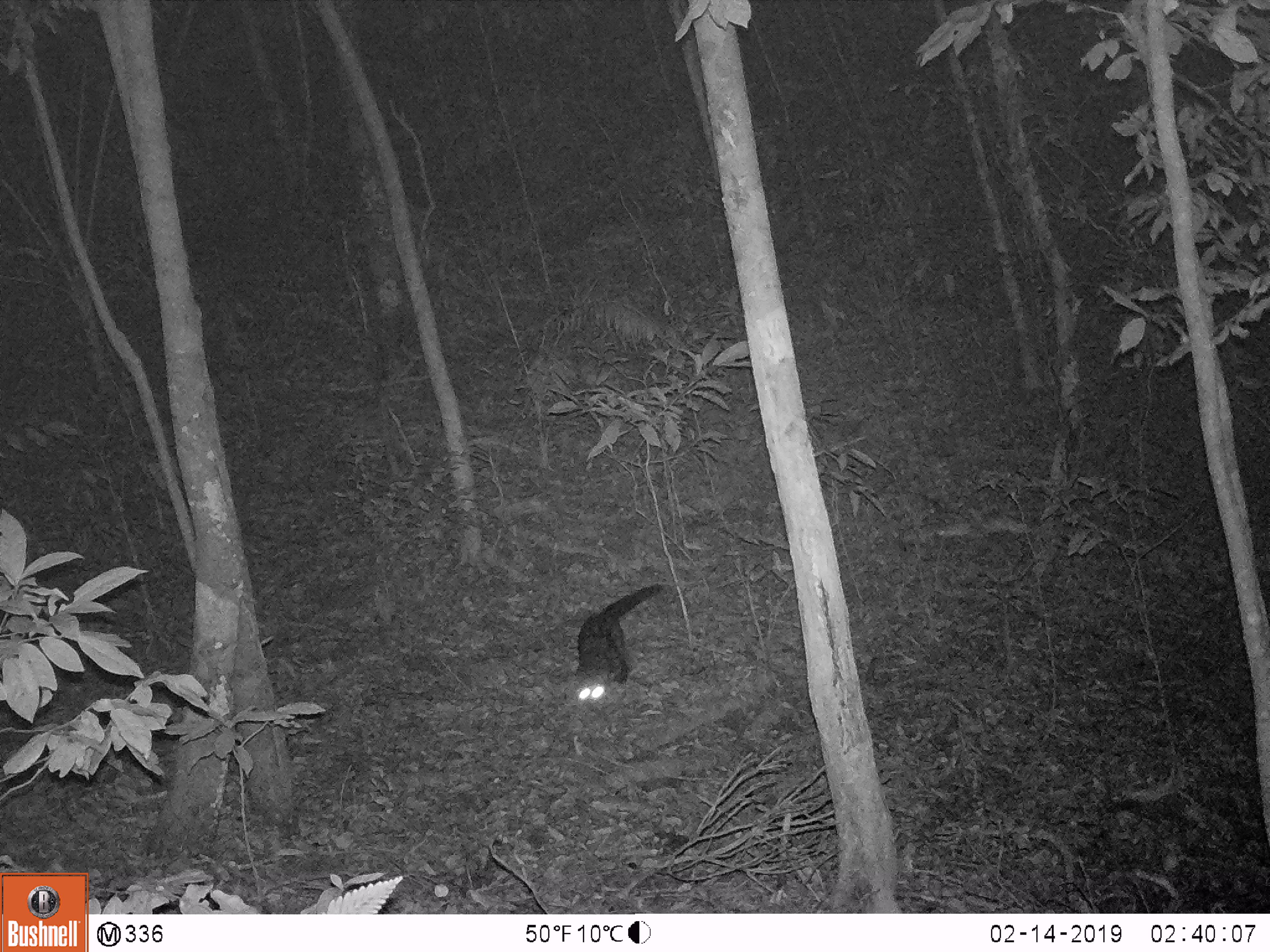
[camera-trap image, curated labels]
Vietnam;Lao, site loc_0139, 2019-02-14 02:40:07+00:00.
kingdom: Animalia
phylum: Chordata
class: Mammalia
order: Carnivora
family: Viverridae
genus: Paradoxurus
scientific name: Paradoxurus hermaphroditus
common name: common palm civet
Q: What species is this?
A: Common palm civet (Paradoxurus hermaphroditus).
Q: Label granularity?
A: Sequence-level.